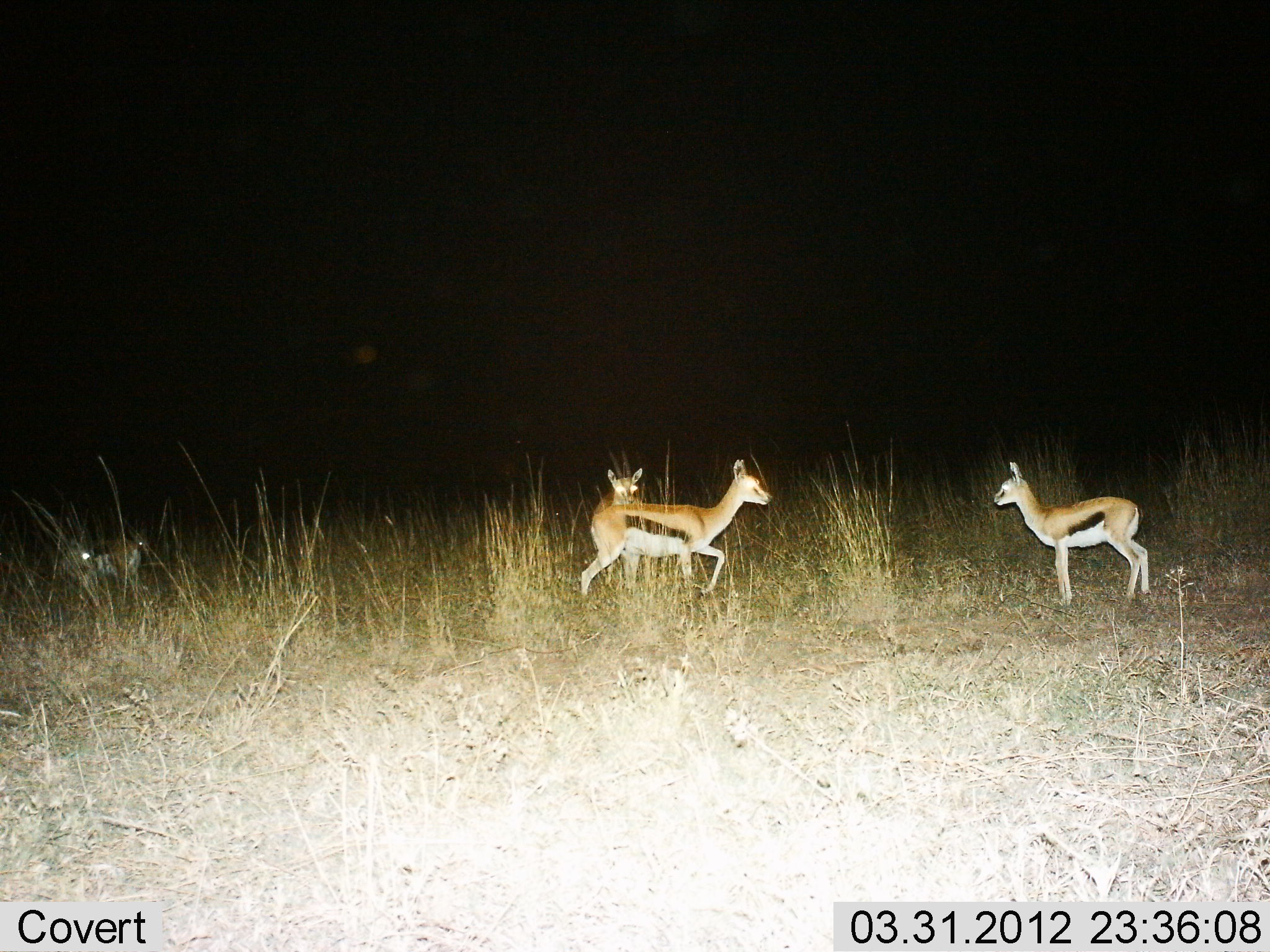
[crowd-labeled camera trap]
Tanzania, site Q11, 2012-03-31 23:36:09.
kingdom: Animalia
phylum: Chordata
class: Mammalia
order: Artiodactyla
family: Bovidae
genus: Eudorcas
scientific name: Eudorcas thomsonii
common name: thomson's gazelle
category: gazellethomsons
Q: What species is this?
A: Gazellethomsons (thomson's gazelle) (Eudorcas thomsonii).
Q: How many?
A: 4.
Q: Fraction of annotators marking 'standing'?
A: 77%.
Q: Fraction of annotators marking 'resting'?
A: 9%.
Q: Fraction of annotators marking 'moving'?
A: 59%.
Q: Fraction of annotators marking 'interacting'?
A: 0%.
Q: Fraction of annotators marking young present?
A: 14%.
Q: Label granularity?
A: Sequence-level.